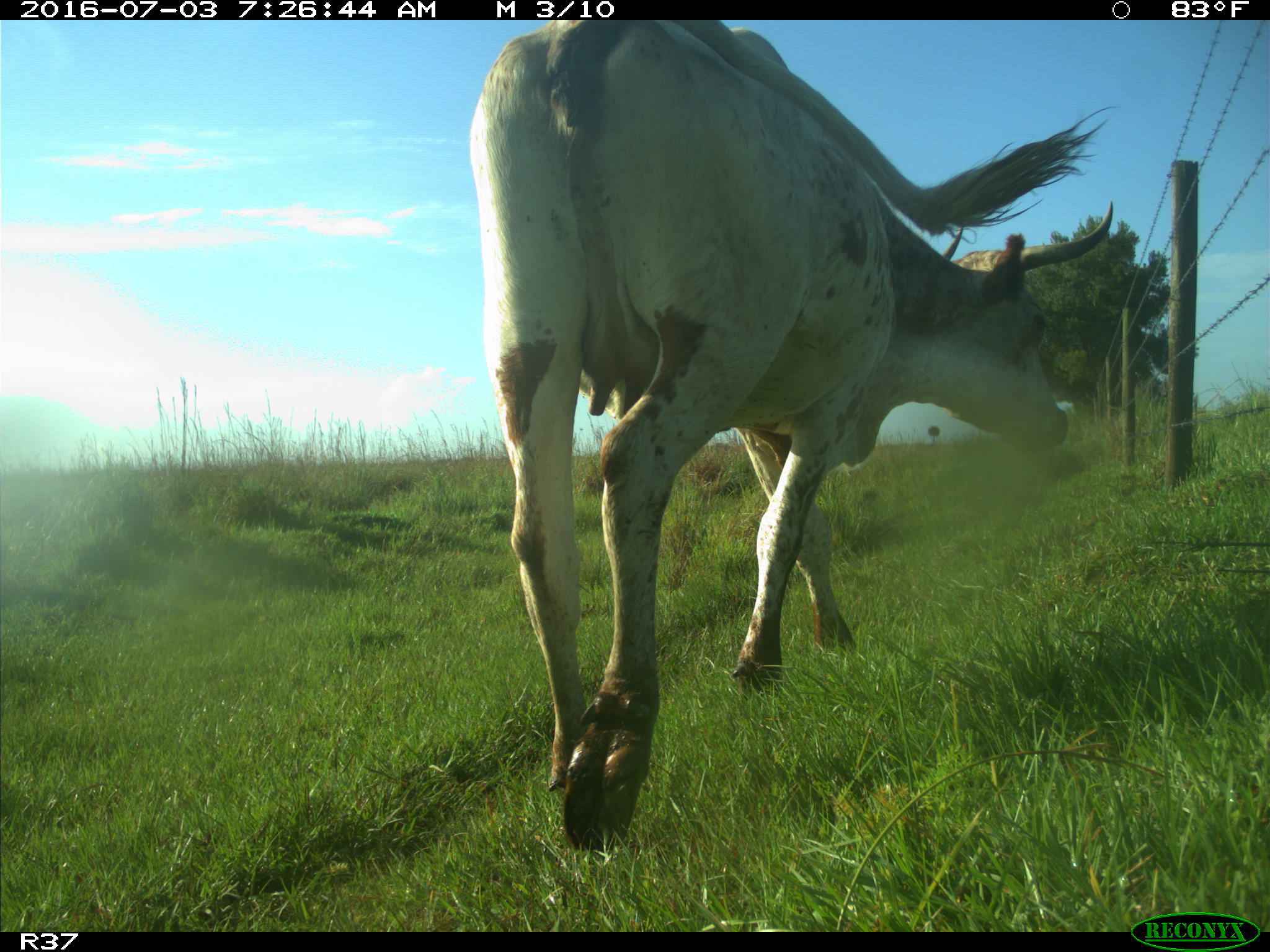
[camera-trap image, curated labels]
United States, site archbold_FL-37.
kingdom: Animalia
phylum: Chordata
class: Mammalia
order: Artiodactyla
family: Bovidae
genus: Bos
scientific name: Bos taurus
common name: domestic cow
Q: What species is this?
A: Bos taurus (domestic cow).